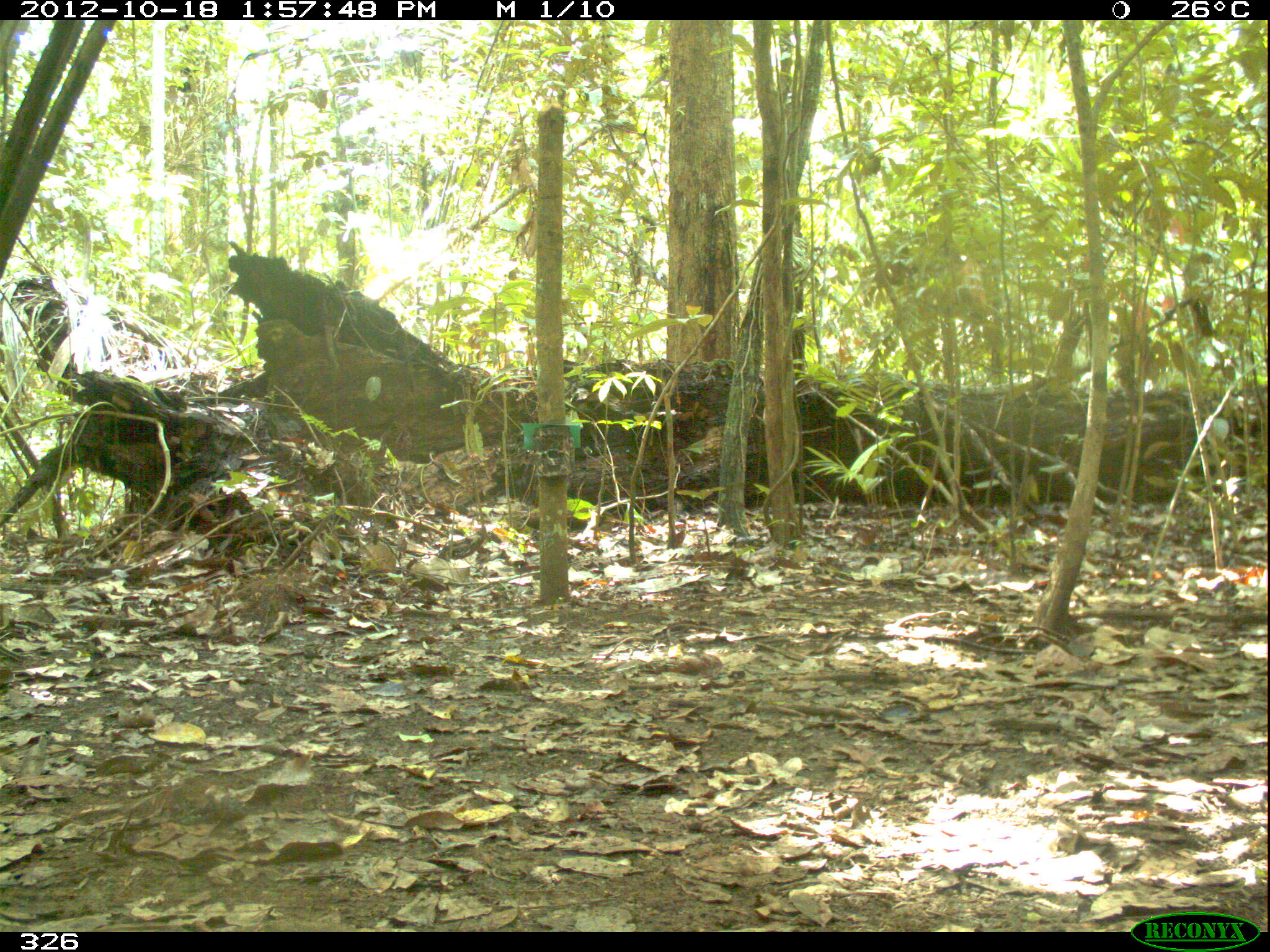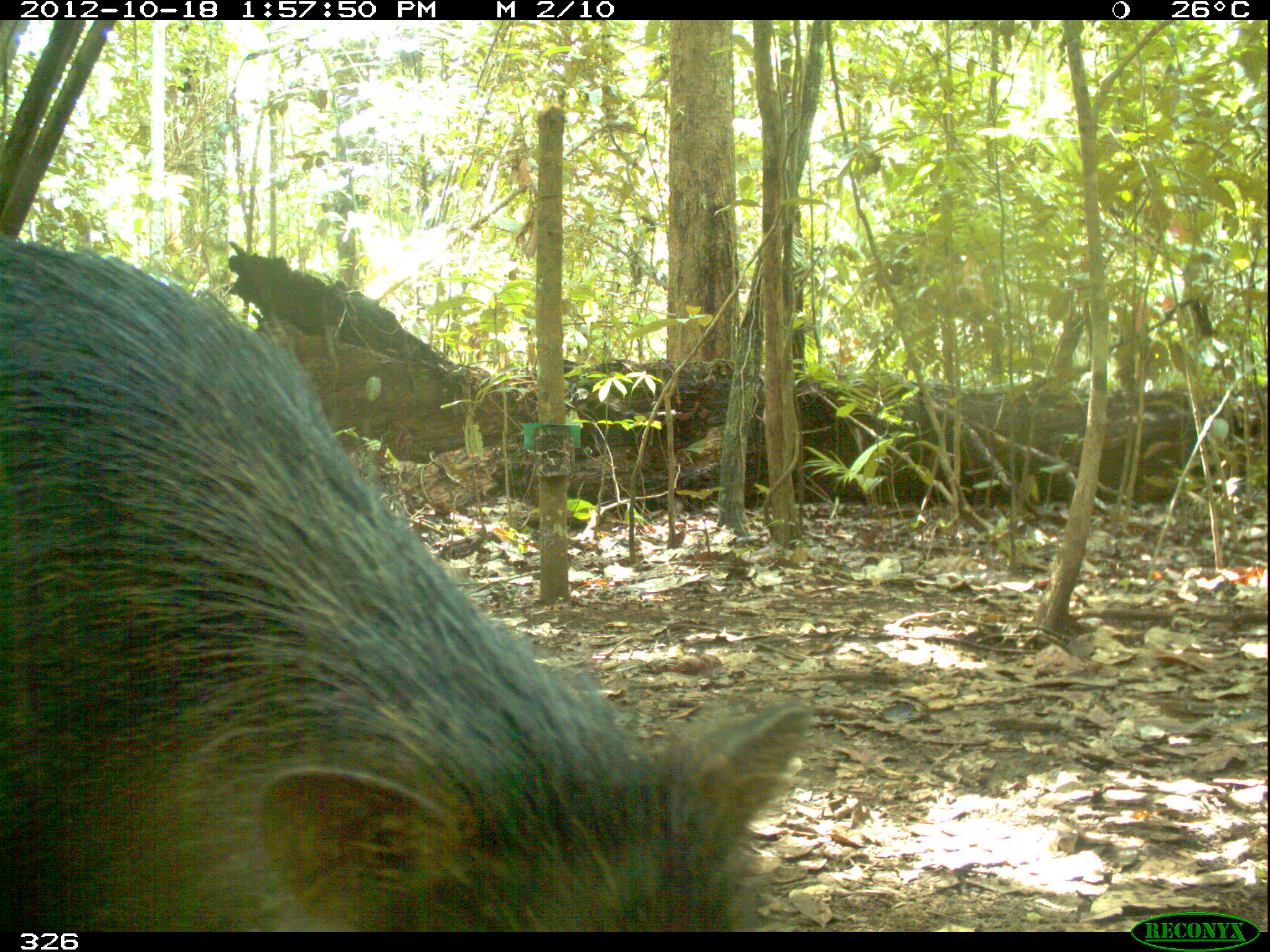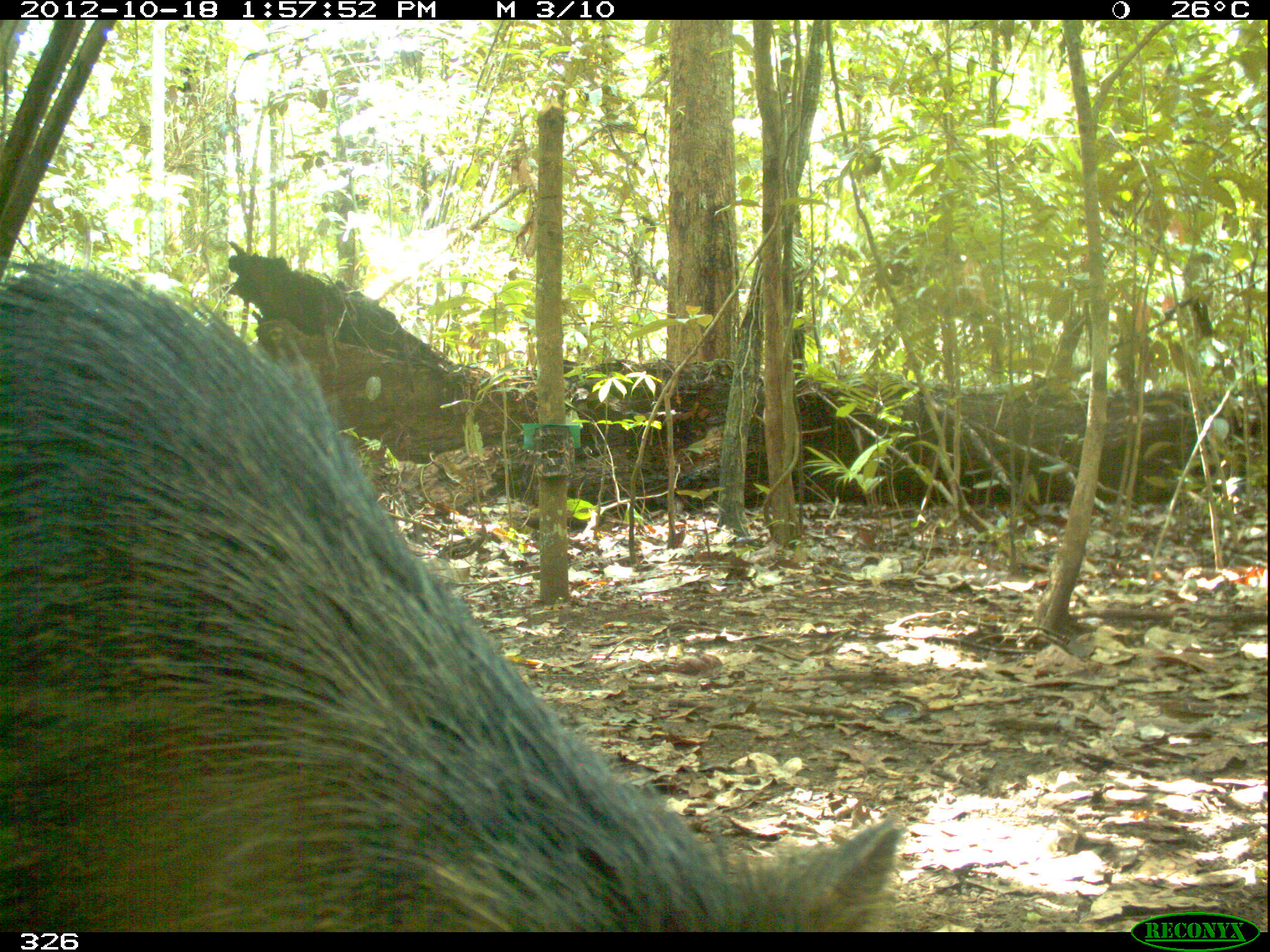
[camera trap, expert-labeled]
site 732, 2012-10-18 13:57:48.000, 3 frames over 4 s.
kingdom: Animalia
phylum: Chordata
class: Mammalia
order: Artiodactyla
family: Tayassuidae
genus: Tayassu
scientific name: Tayassu pecari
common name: white-lipped peccary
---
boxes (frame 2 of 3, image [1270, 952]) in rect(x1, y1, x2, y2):
tayassu pecari: rect(0, 234, 814, 931)